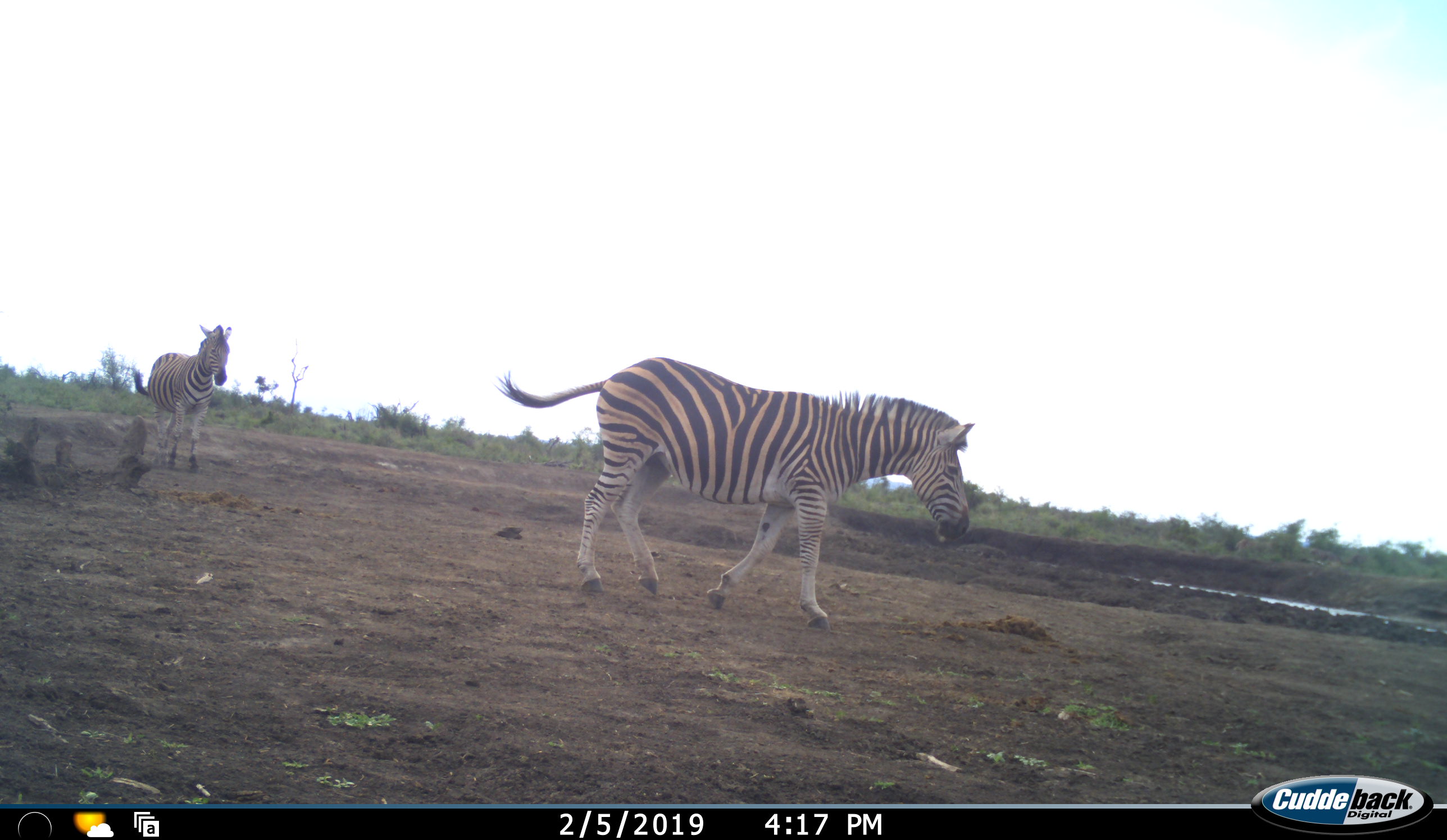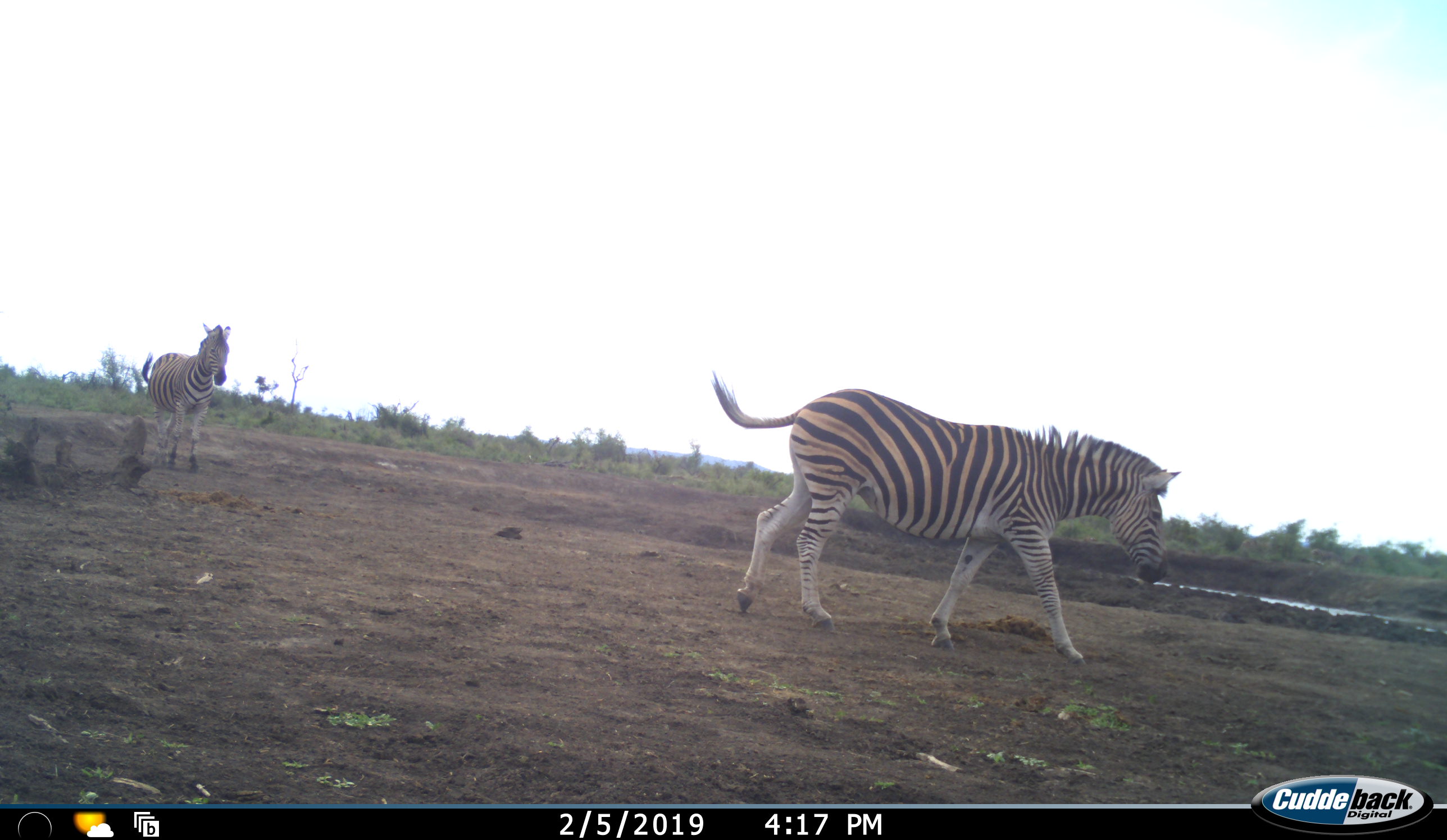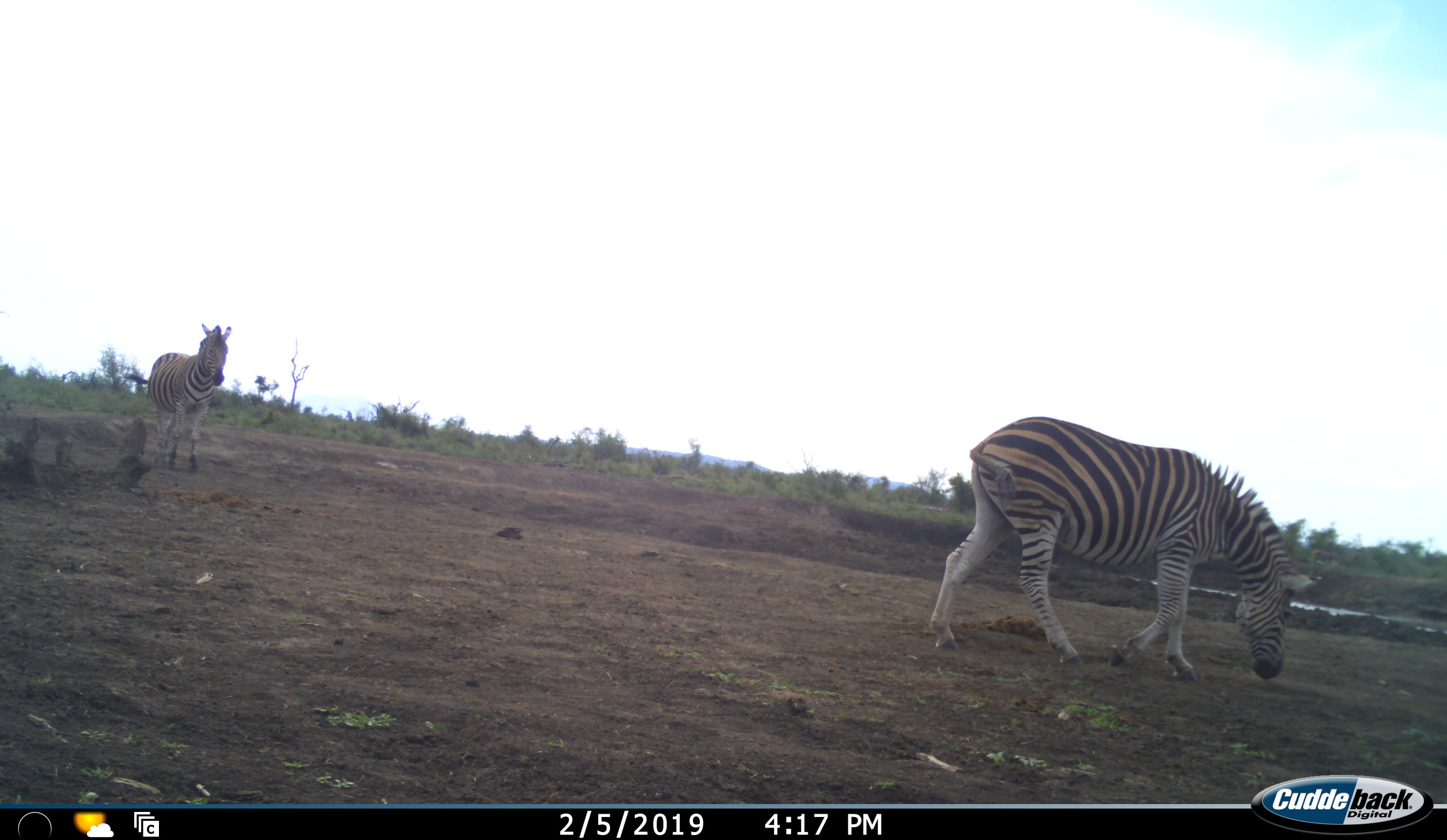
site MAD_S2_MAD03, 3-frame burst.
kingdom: Animalia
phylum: Chordata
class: Mammalia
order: Perissodactyla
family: Equidae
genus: Equus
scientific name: Equus quagga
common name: plains zebra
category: zebraplains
Zebraplains (plains zebra) (Equus quagga), count 2. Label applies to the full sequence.